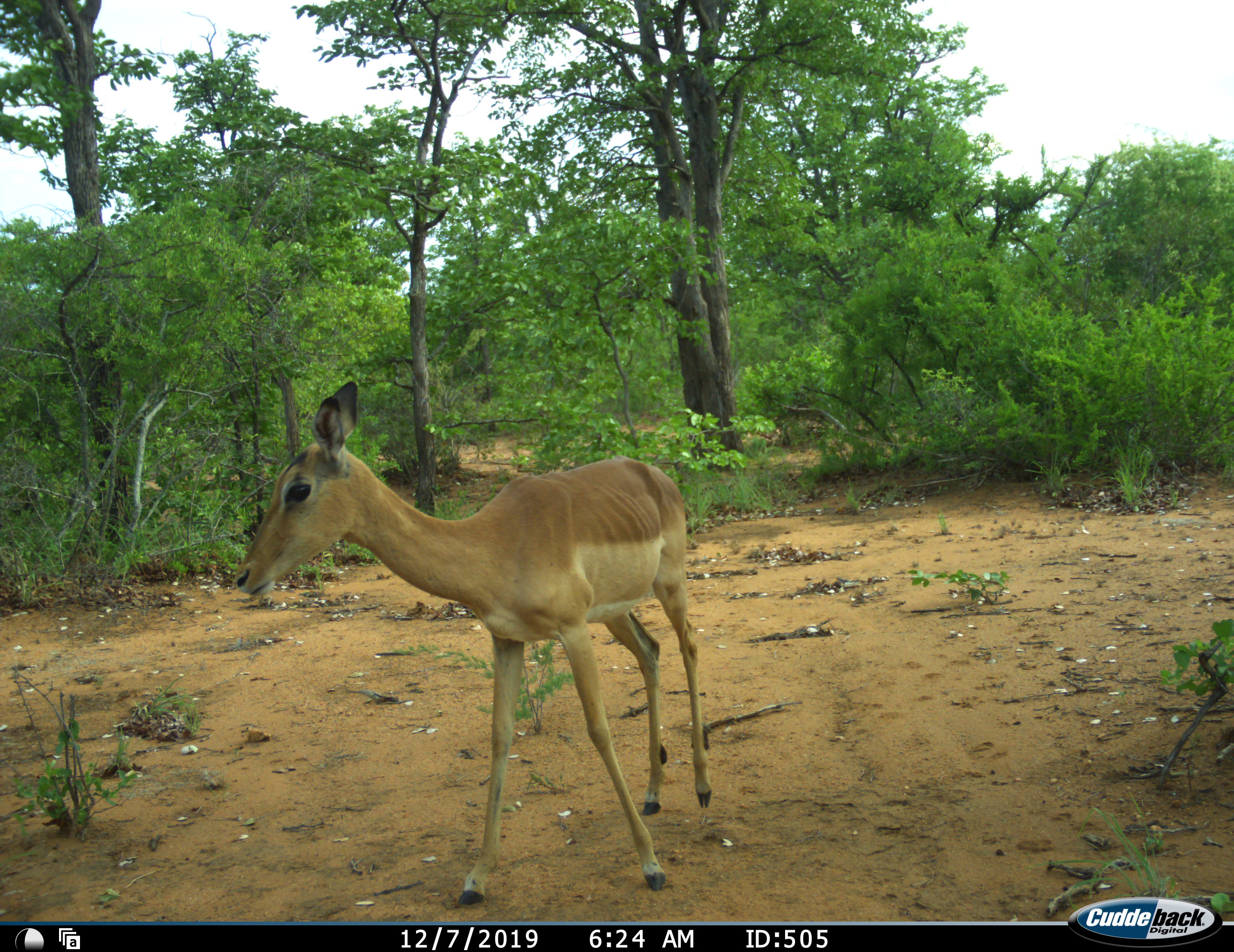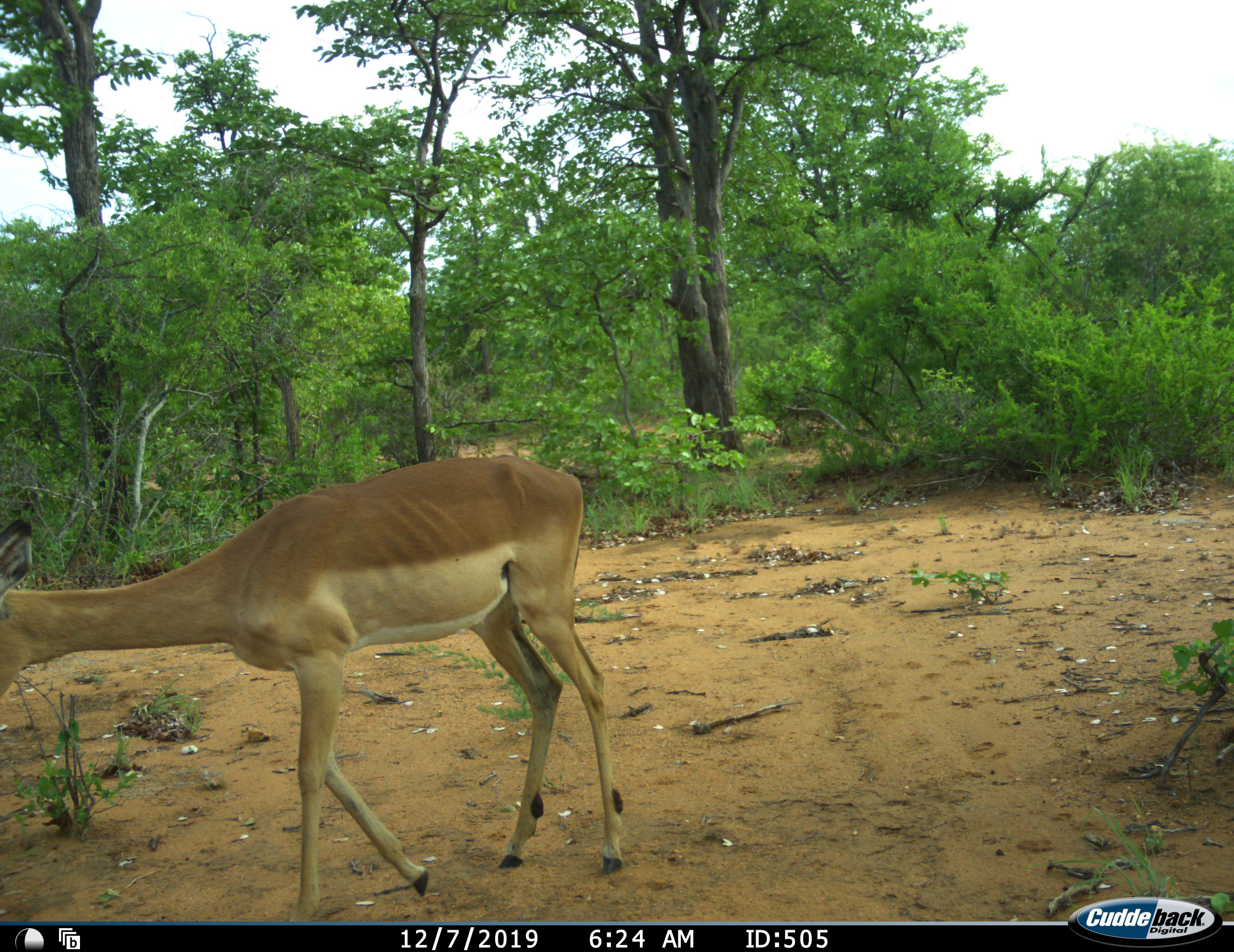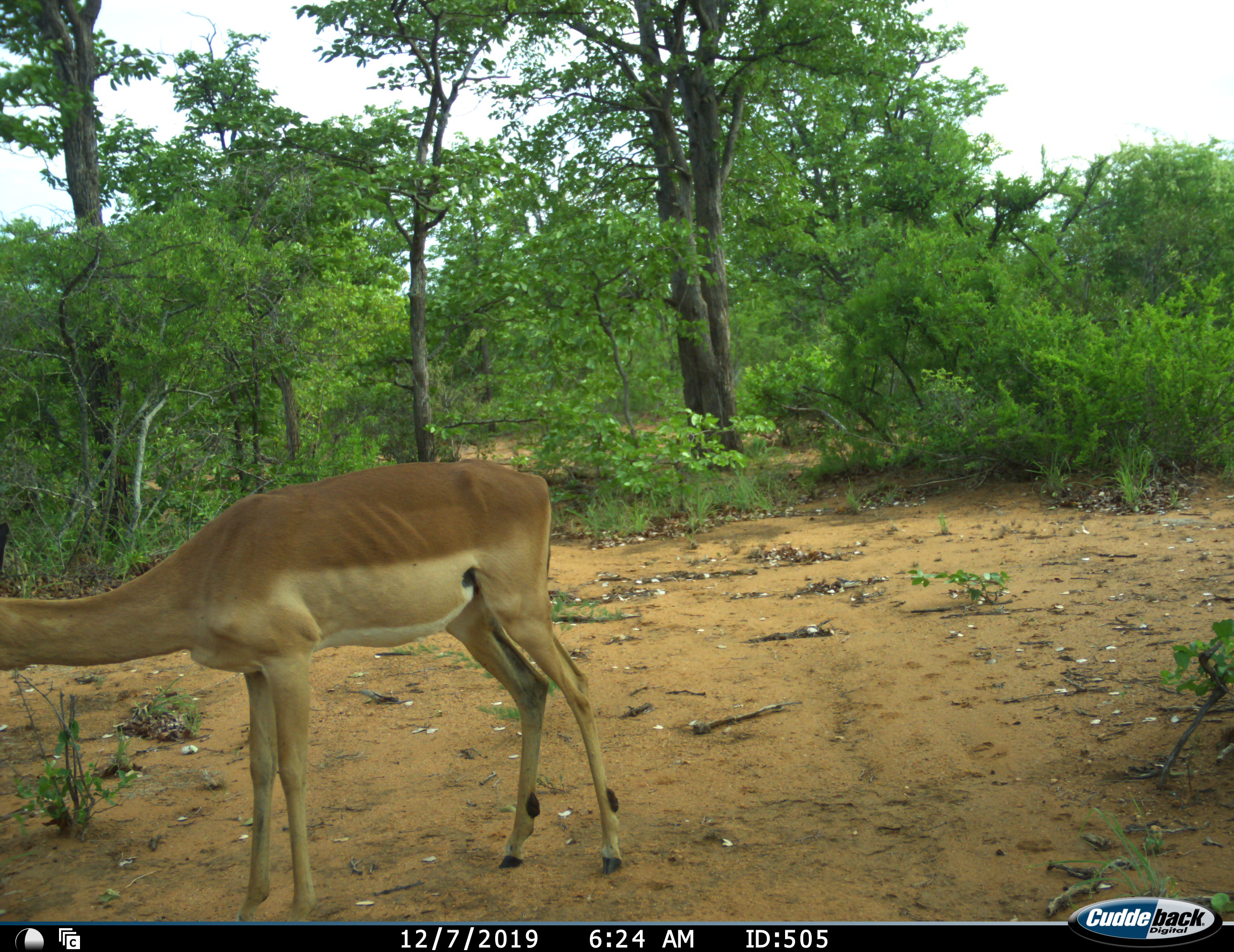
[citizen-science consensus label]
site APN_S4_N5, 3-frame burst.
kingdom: Animalia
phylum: Chordata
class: Mammalia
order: Artiodactyla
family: Bovidae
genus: Aepyceros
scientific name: Aepyceros melampus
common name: impala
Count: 1.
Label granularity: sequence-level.